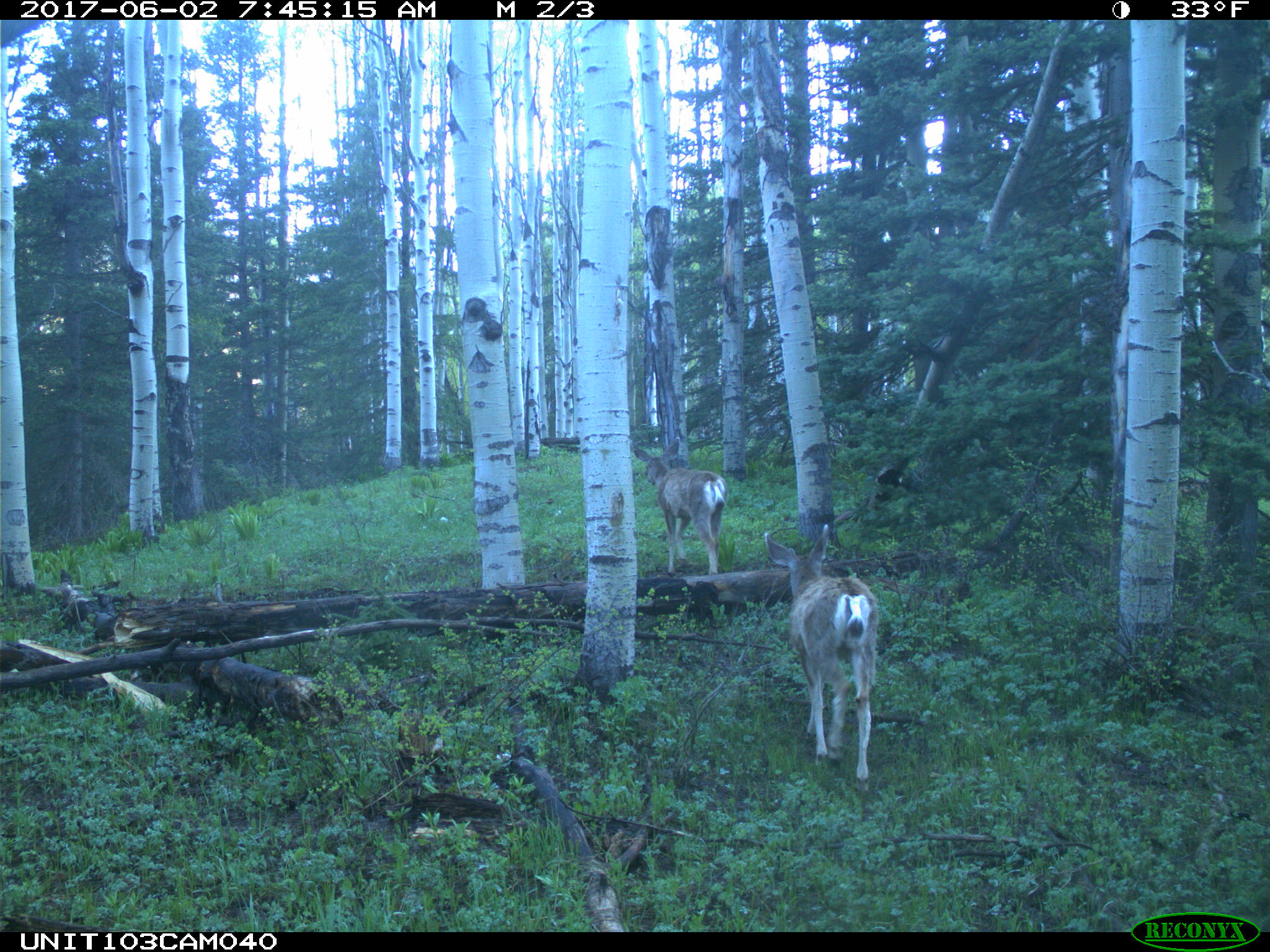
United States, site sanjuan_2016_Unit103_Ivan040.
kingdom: Animalia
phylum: Chordata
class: Mammalia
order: Artiodactyla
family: Cervidae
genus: Odocoileus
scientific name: Odocoileus hemionus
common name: mule deer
Odocoileus hemionus (mule deer).